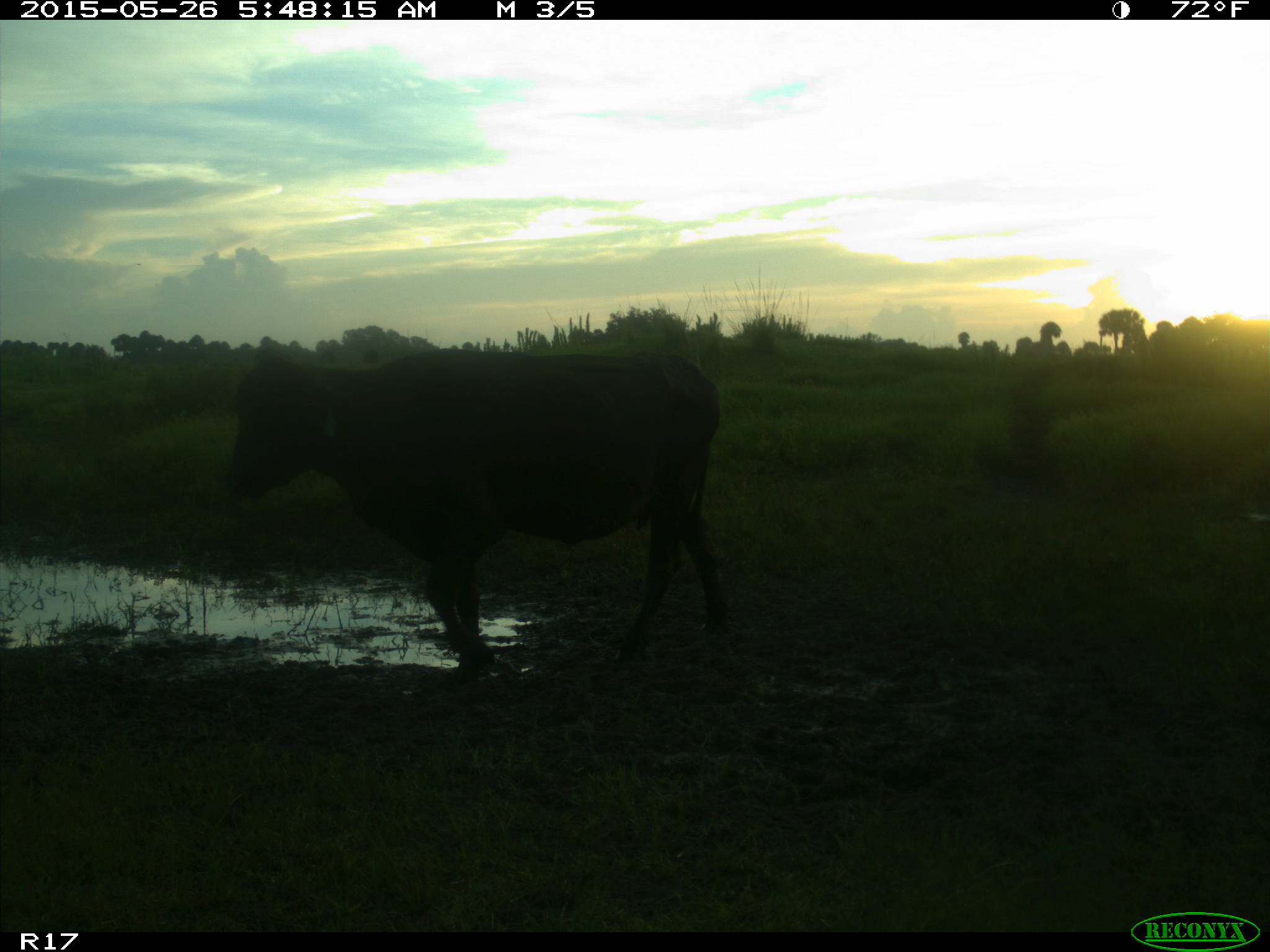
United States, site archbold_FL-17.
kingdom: Animalia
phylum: Chordata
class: Mammalia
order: Artiodactyla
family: Bovidae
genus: Bos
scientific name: Bos taurus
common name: domestic cow